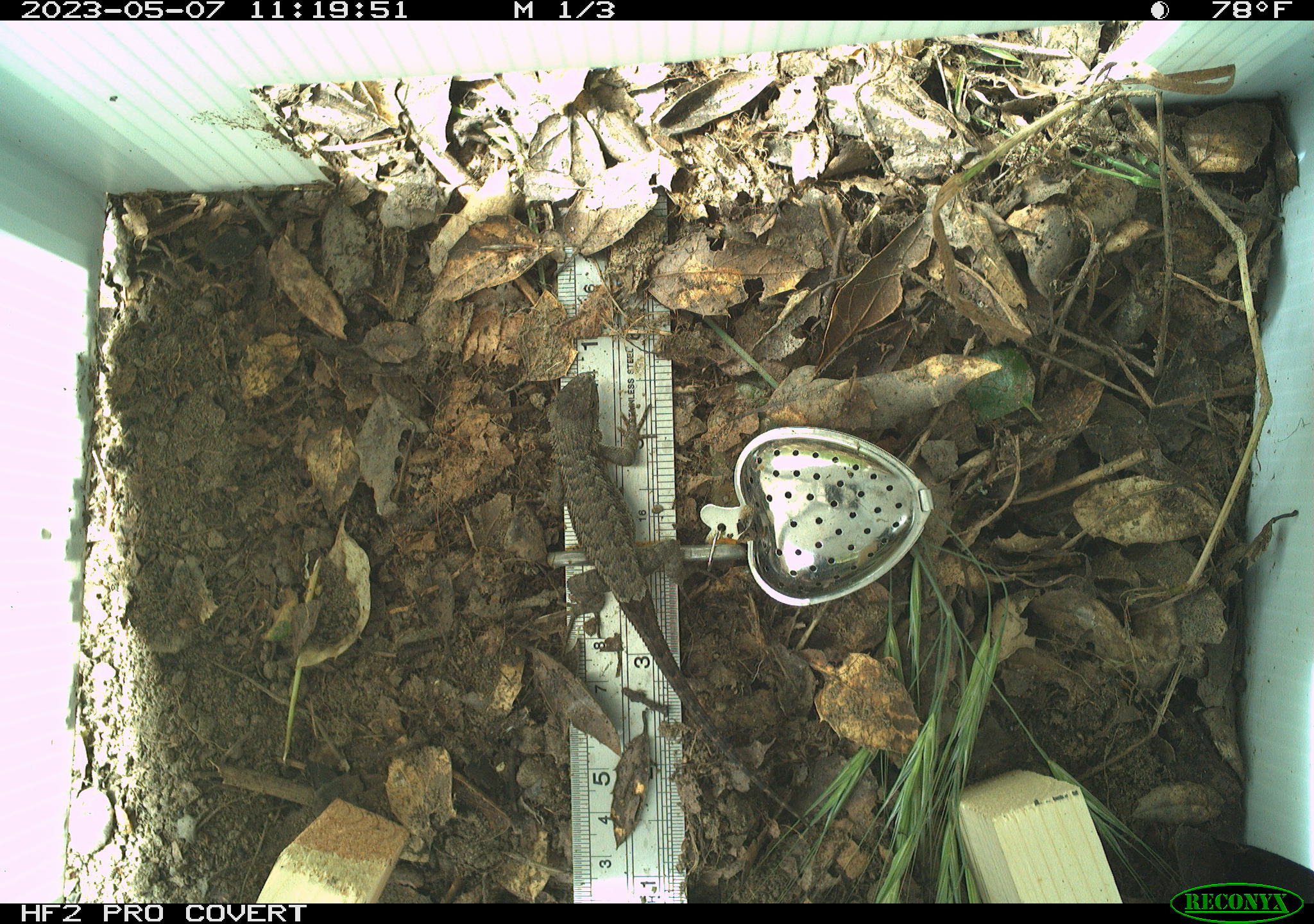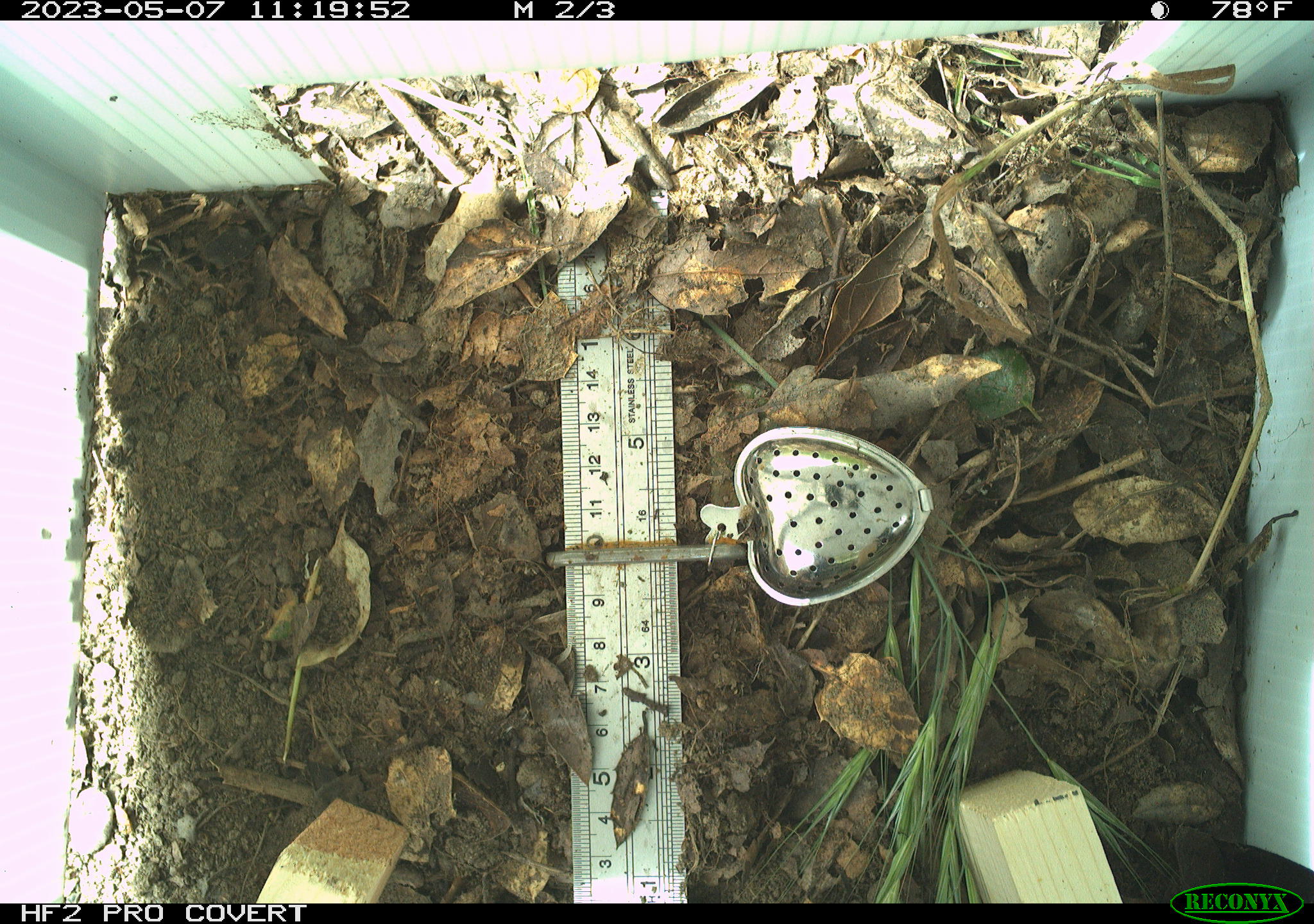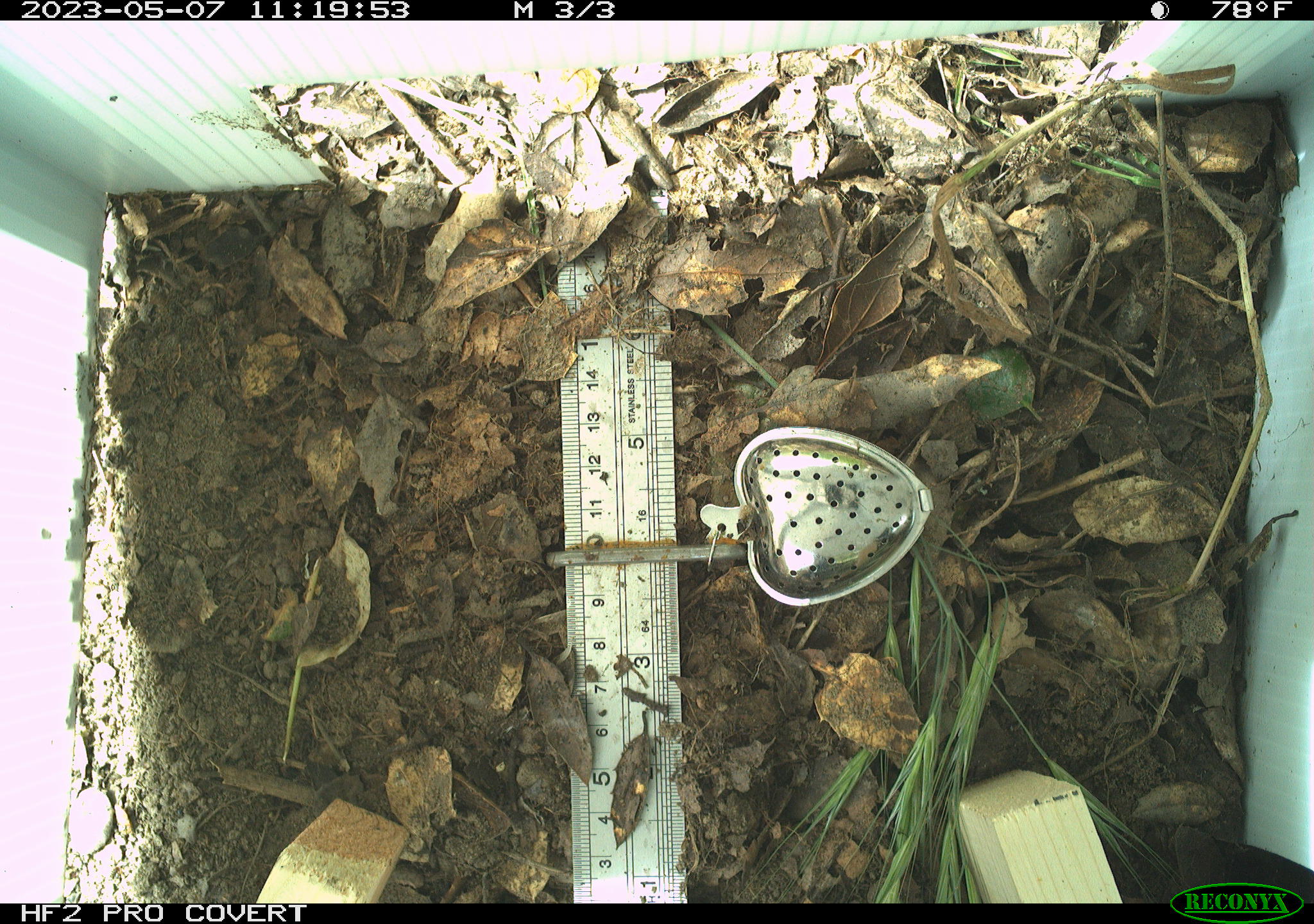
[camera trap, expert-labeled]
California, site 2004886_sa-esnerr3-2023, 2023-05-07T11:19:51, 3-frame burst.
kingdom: Animalia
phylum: Chordata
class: Reptilia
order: Squamata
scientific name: Squamata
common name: lizards and snakes